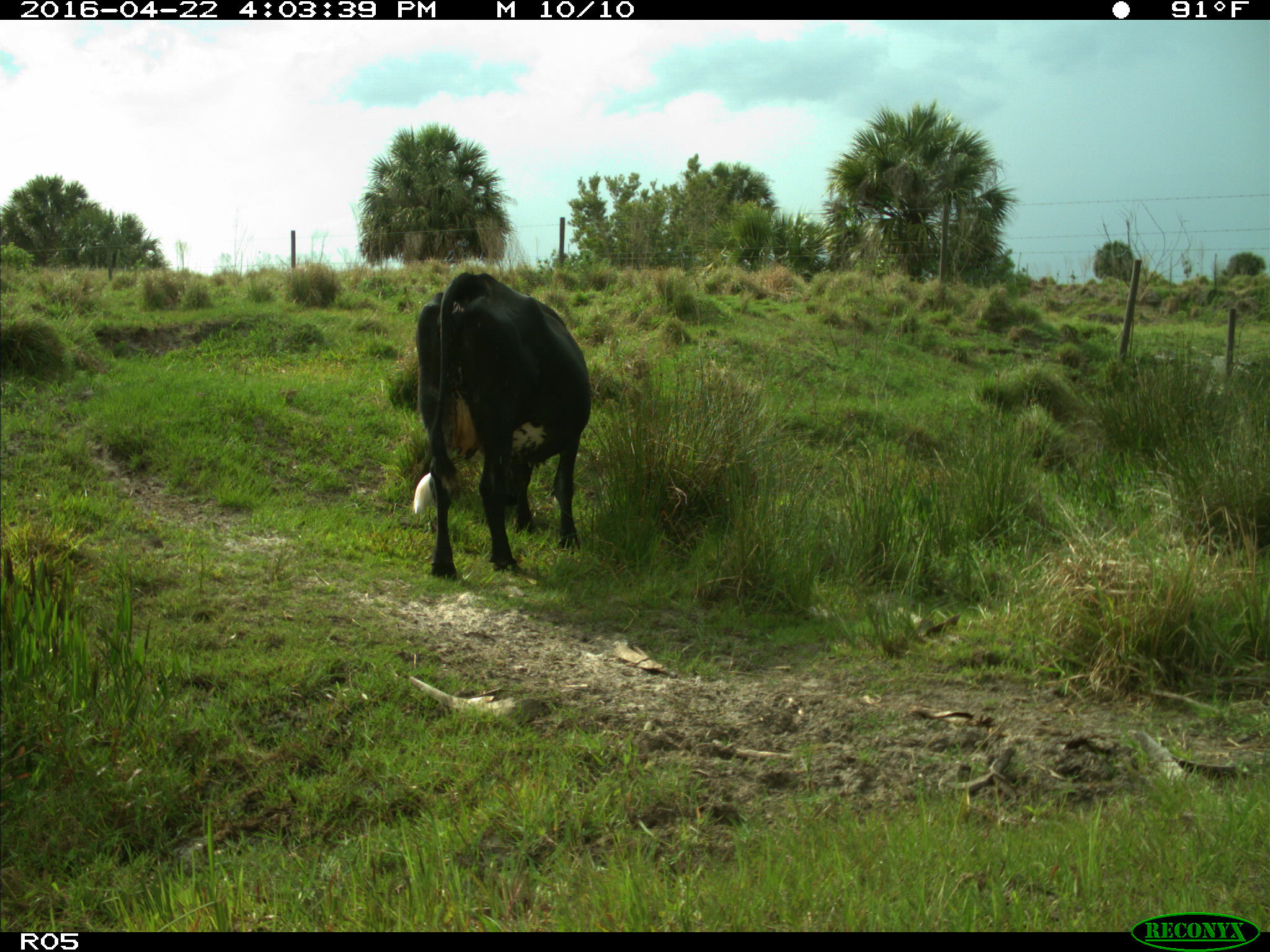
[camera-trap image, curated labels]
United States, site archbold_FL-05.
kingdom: Animalia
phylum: Chordata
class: Mammalia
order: Artiodactyla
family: Bovidae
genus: Bos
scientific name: Bos taurus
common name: domestic cow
Bos taurus (domestic cow).